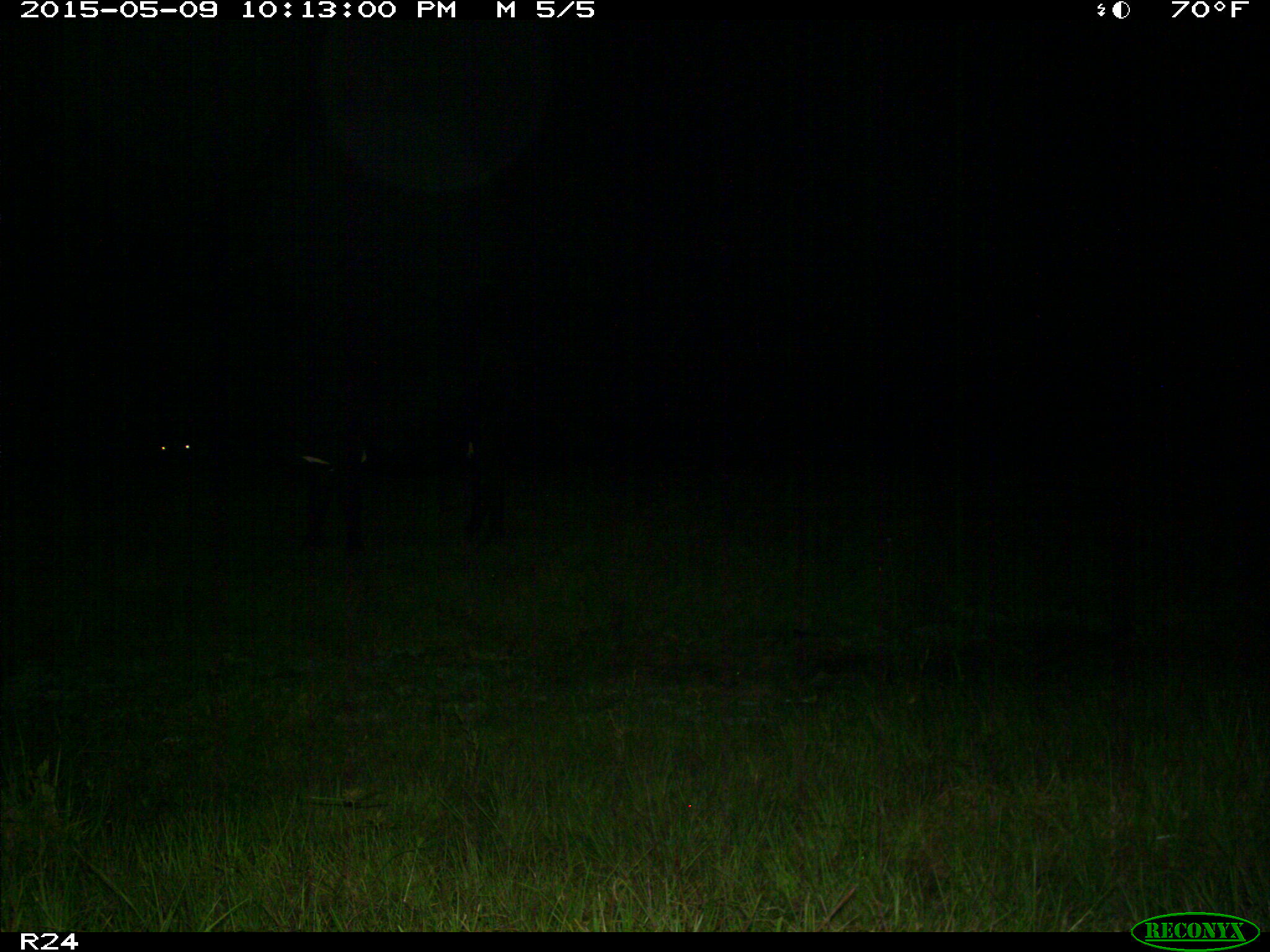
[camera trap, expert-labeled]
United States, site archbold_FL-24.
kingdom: Animalia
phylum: Chordata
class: Mammalia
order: Artiodactyla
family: Bovidae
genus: Bos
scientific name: Bos taurus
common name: domestic cow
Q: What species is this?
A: Bos taurus (domestic cow).